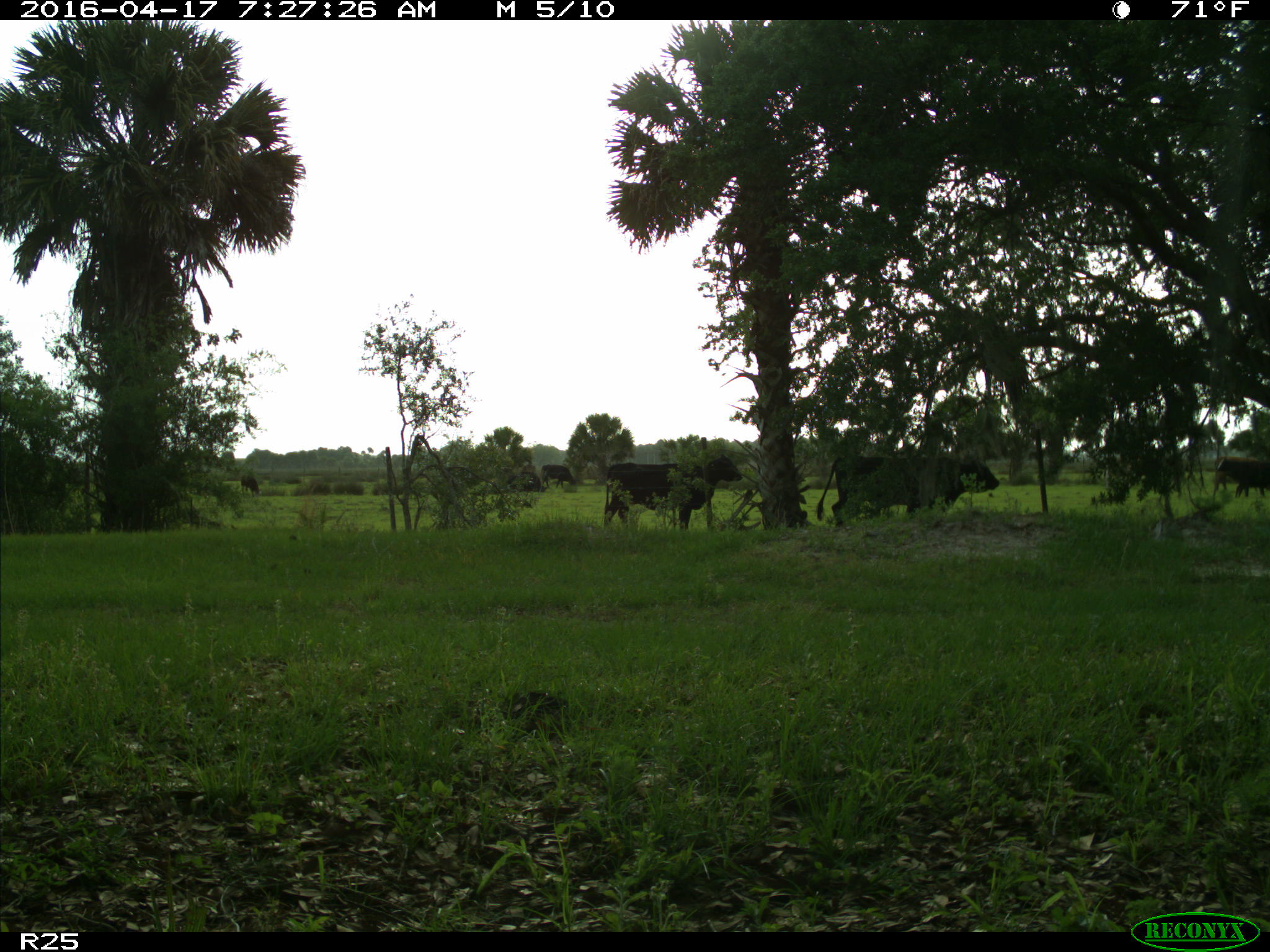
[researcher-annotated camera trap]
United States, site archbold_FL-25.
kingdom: Animalia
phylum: Chordata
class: Mammalia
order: Artiodactyla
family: Bovidae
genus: Bos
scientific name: Bos taurus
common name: domestic cow